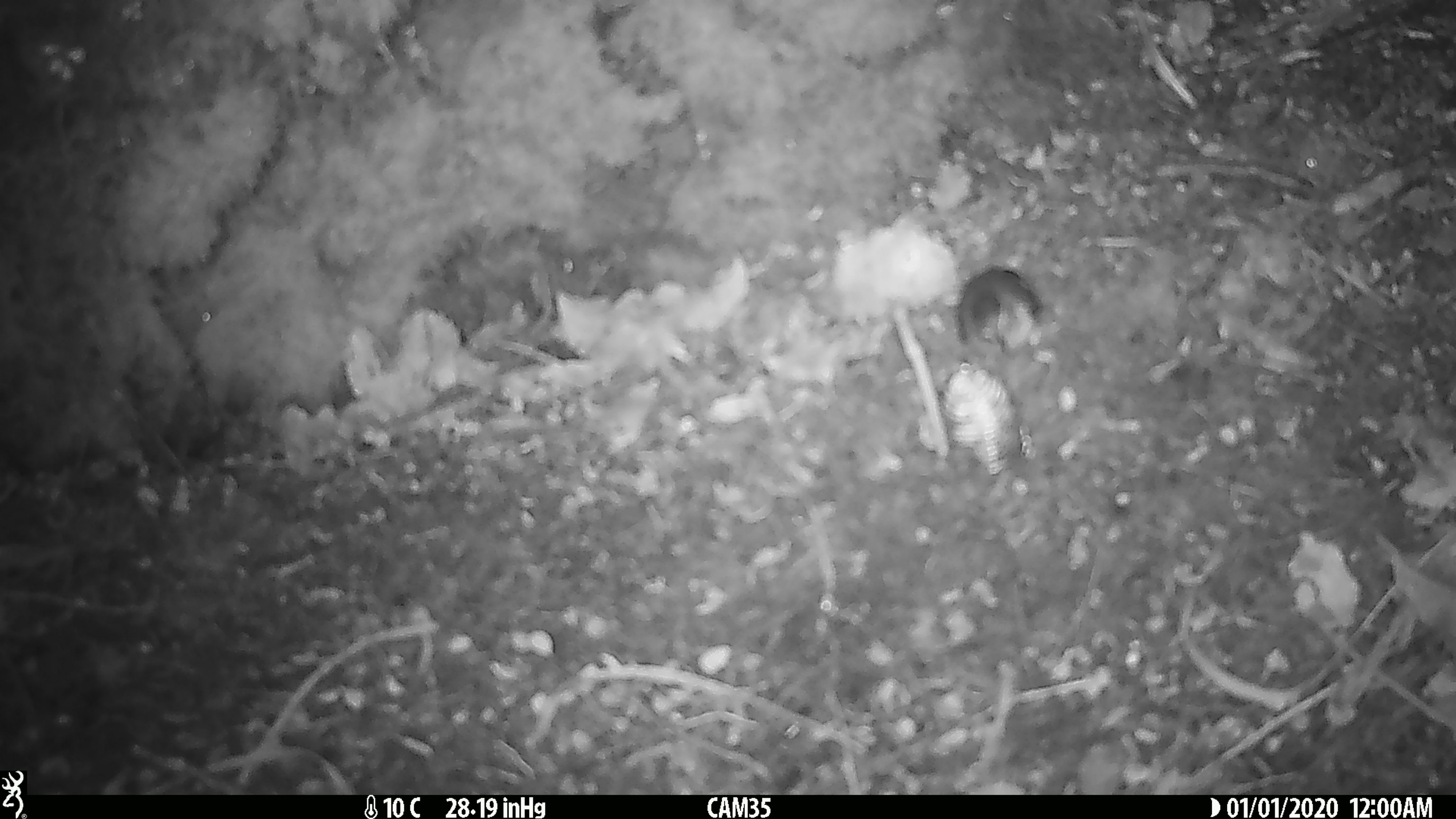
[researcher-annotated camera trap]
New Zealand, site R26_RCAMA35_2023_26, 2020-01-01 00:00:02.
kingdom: Animalia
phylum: Chordata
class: Aves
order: Passeriformes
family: Acanthisittidae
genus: Acanthisitta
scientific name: Acanthisitta chloris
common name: rifleman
Rifleman (Acanthisitta chloris).